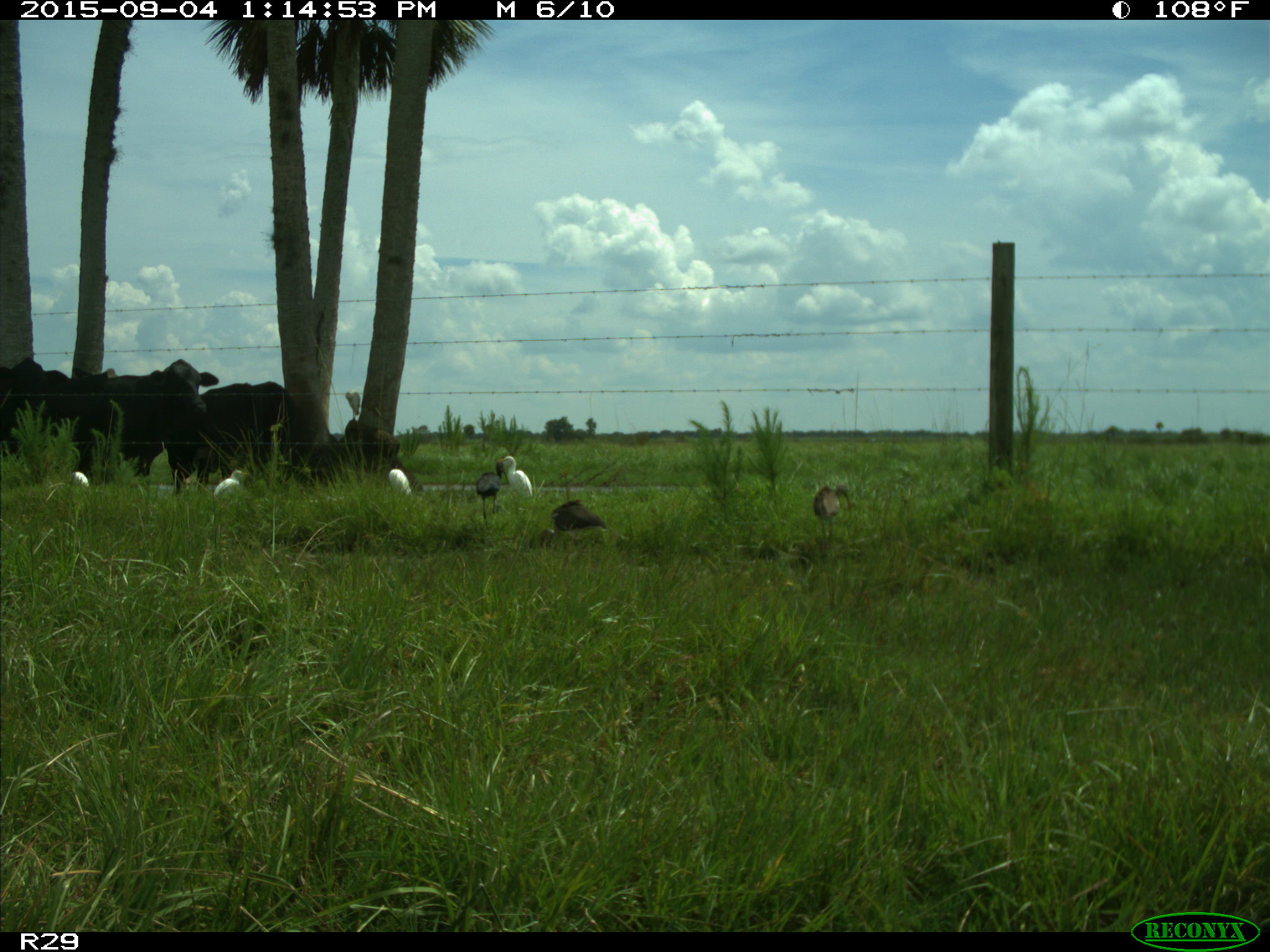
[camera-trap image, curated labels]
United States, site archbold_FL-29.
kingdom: Animalia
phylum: Chordata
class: Mammalia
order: Artiodactyla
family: Bovidae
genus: Bos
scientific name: Bos taurus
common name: domestic cow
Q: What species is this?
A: Bos taurus (domestic cow).